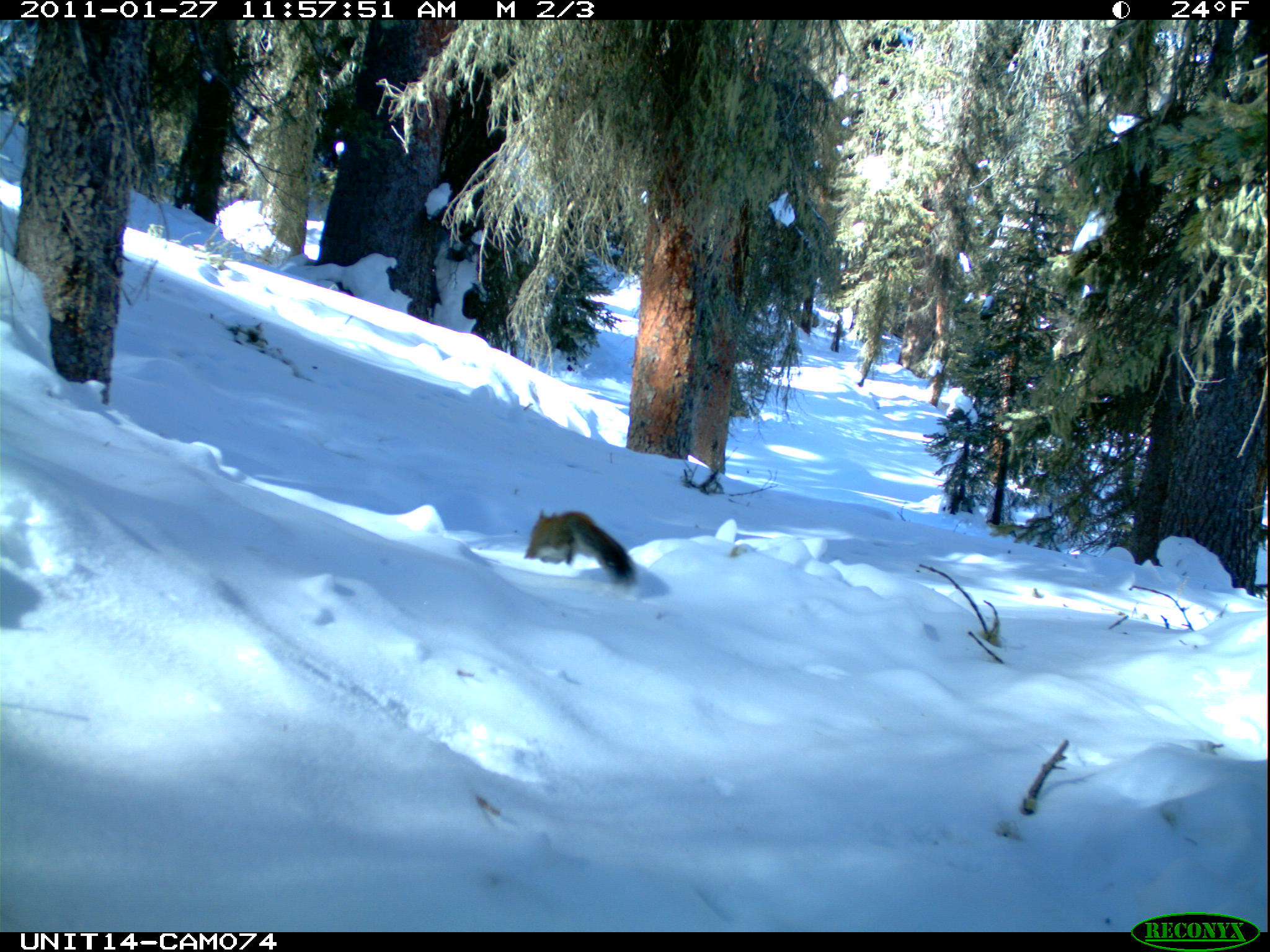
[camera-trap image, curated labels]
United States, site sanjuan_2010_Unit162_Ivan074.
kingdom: Animalia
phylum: Chordata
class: Mammalia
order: Rodentia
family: Sciuridae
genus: Tamiasciurus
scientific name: Tamiasciurus hudsonicus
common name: american red squirrel